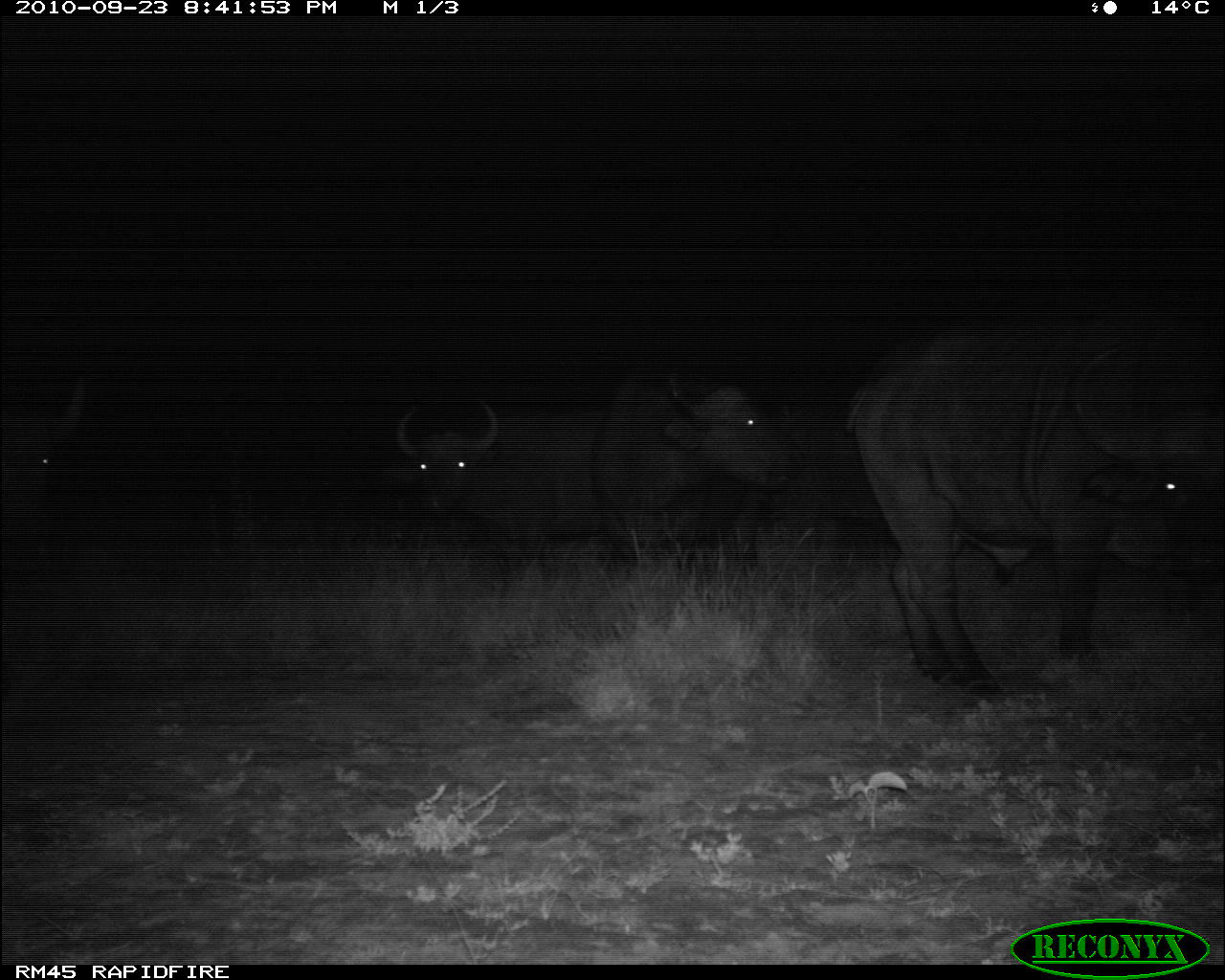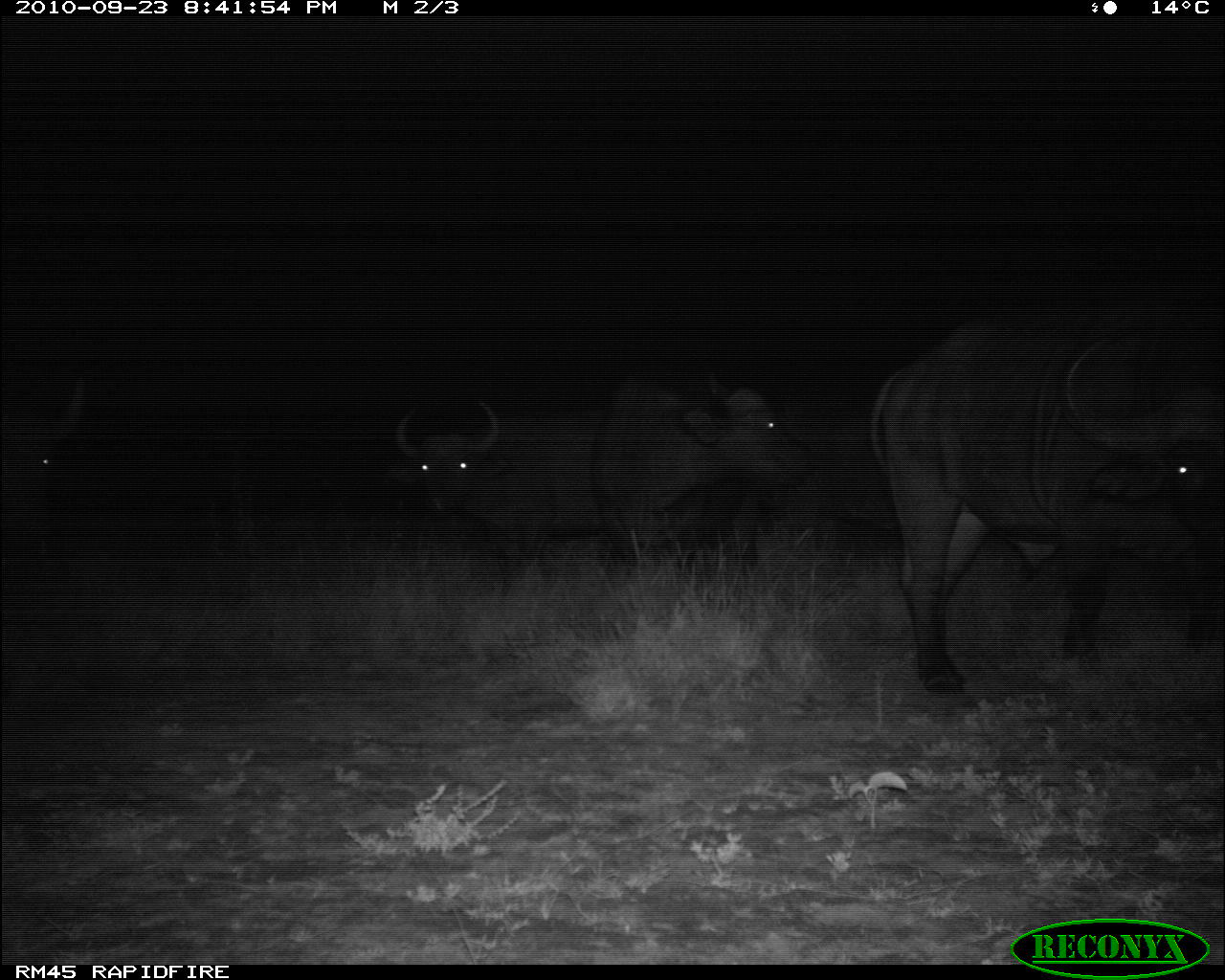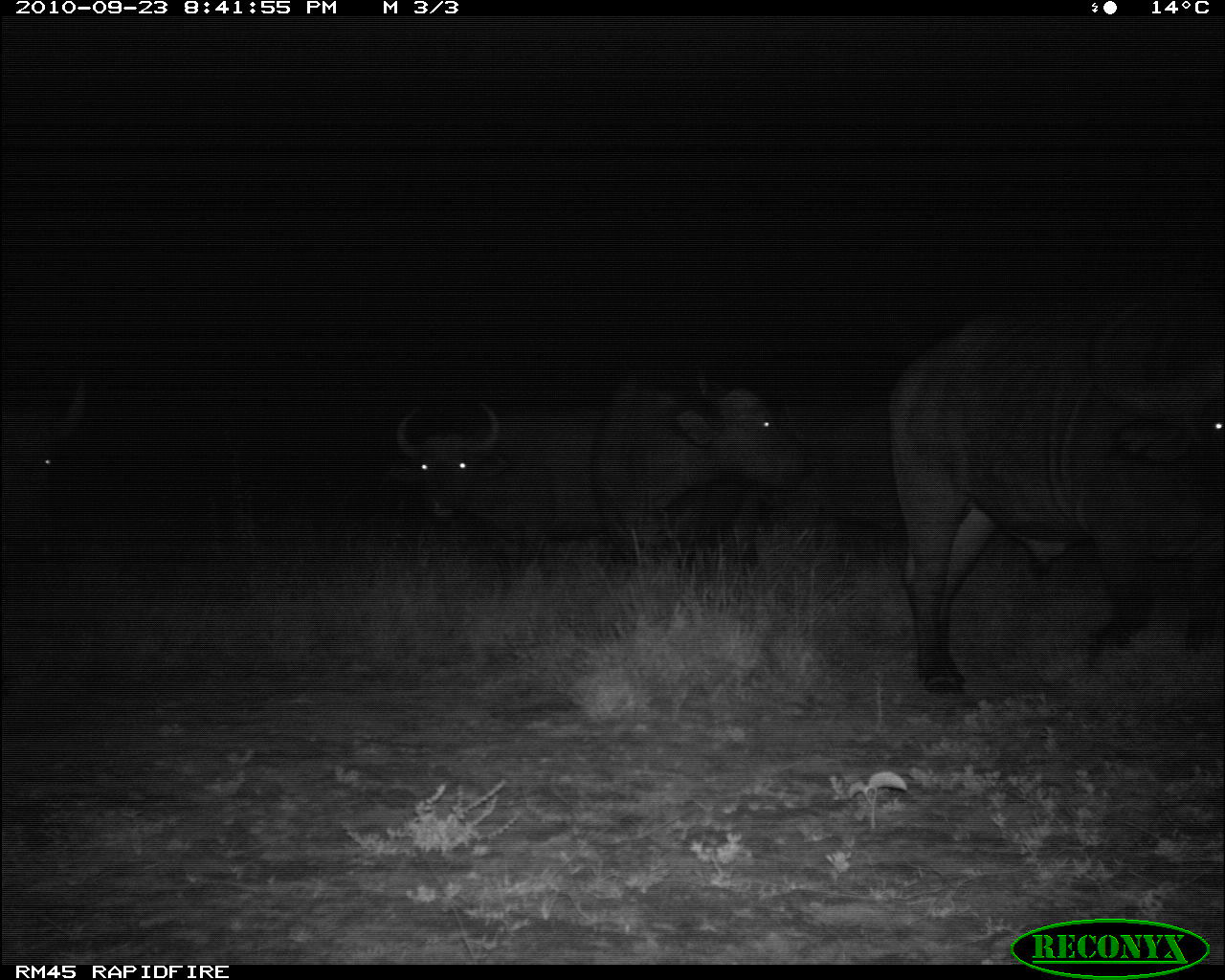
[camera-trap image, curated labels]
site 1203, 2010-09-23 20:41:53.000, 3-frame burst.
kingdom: Animalia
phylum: Chordata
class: Mammalia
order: Artiodactyla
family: Bovidae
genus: Syncerus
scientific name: Syncerus caffer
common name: african buffalo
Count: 5.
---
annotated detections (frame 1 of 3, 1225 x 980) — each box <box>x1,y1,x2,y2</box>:
syncerus caffer: <box>847,331,1225,703</box>; <box>589,363,806,566</box>; <box>385,389,596,553</box>; <box>3,366,89,593</box>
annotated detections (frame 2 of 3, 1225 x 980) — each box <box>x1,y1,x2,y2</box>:
syncerus caffer: <box>860,296,1225,695</box>; <box>583,365,817,562</box>; <box>384,395,643,572</box>; <box>0,341,93,559</box>; <box>383,494,389,500</box>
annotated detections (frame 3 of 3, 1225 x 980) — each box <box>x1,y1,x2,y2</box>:
syncerus caffer: <box>882,285,1219,639</box>; <box>486,370,818,571</box>; <box>0,366,96,598</box>; <box>380,395,497,551</box>